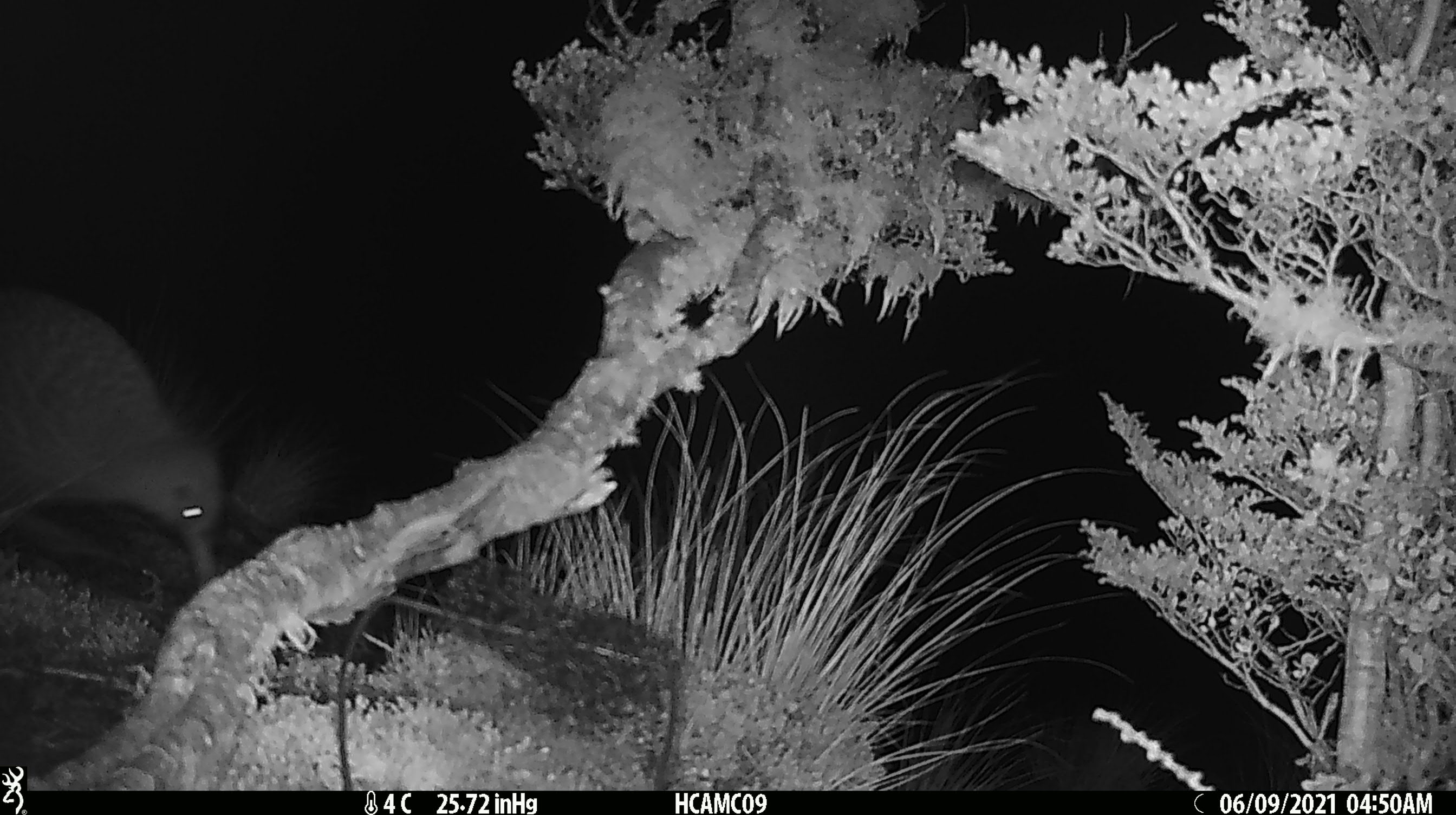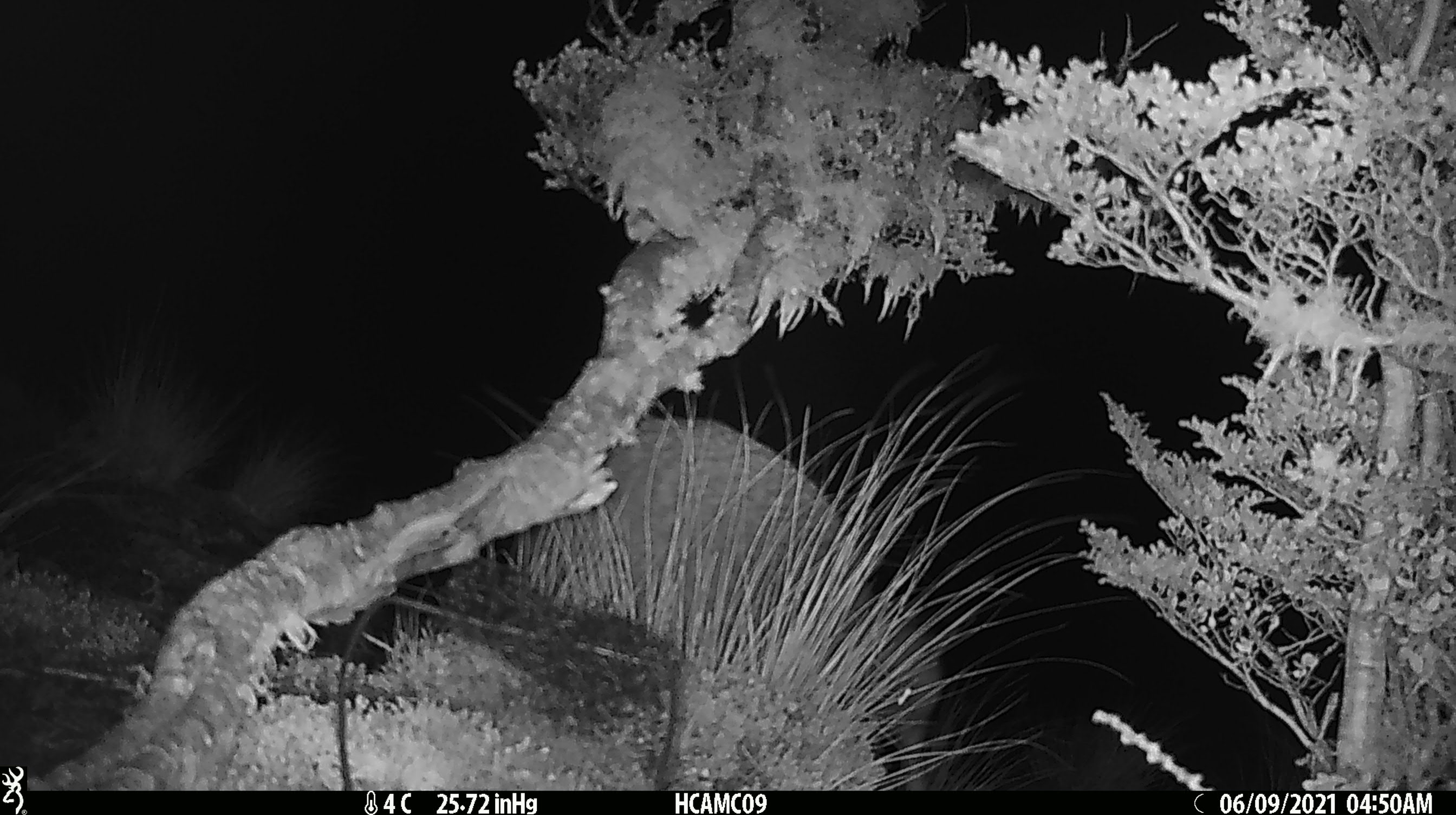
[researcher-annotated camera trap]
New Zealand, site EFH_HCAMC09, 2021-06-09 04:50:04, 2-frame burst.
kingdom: Animalia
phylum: Chordata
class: Aves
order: Apterygiformes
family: Apterygidae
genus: Apteryx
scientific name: Apteryx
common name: kiwi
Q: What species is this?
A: Kiwi (Apteryx).